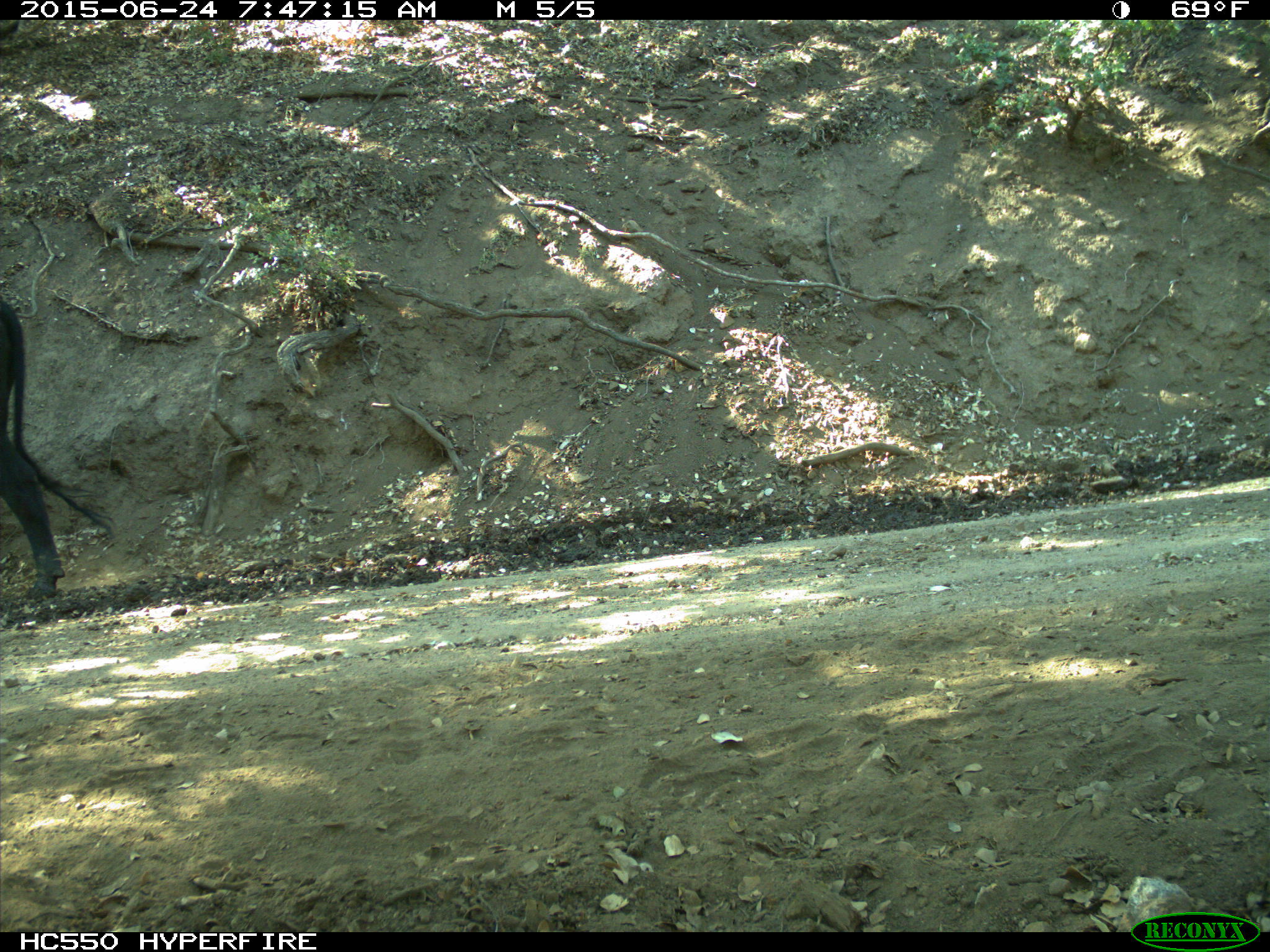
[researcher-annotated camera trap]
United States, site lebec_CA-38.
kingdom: Animalia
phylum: Chordata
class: Mammalia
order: Artiodactyla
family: Bovidae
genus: Bos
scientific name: Bos taurus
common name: domestic cow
Bos taurus (domestic cow).